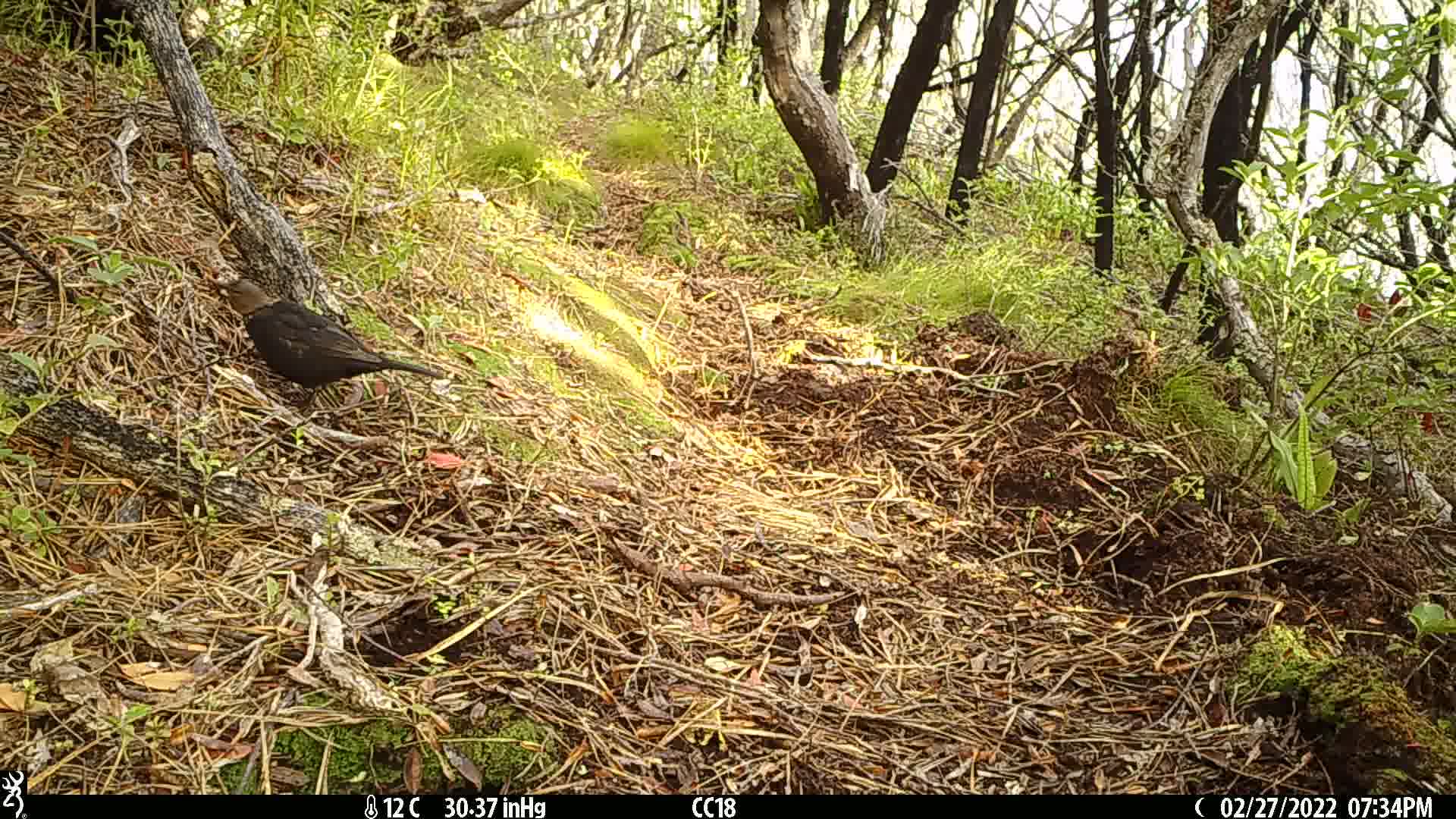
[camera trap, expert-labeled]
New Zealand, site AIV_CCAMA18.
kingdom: Animalia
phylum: Chordata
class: Aves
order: Passeriformes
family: Turdidae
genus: Turdus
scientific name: Turdus merula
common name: eurasian blackbird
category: blackbird